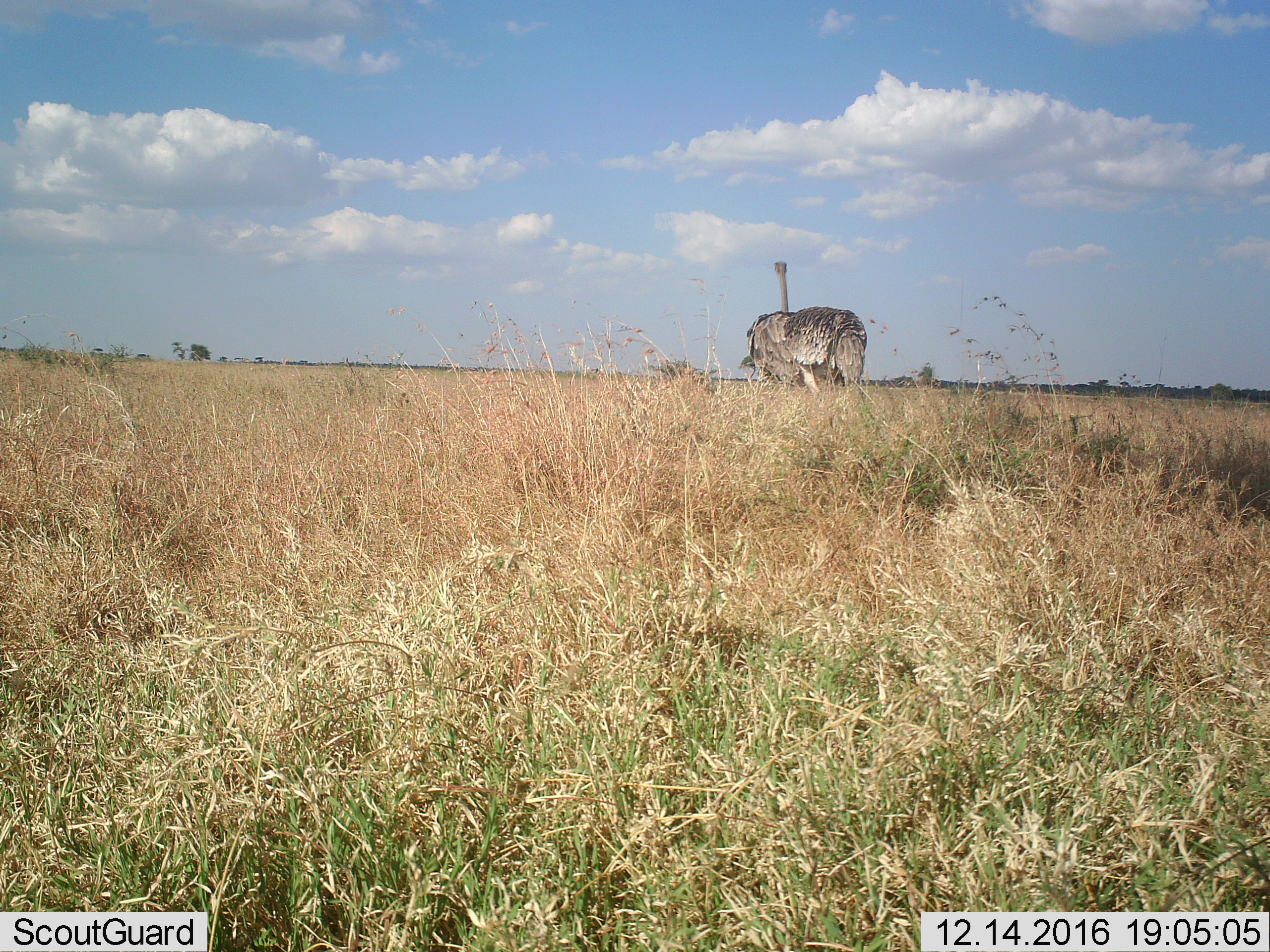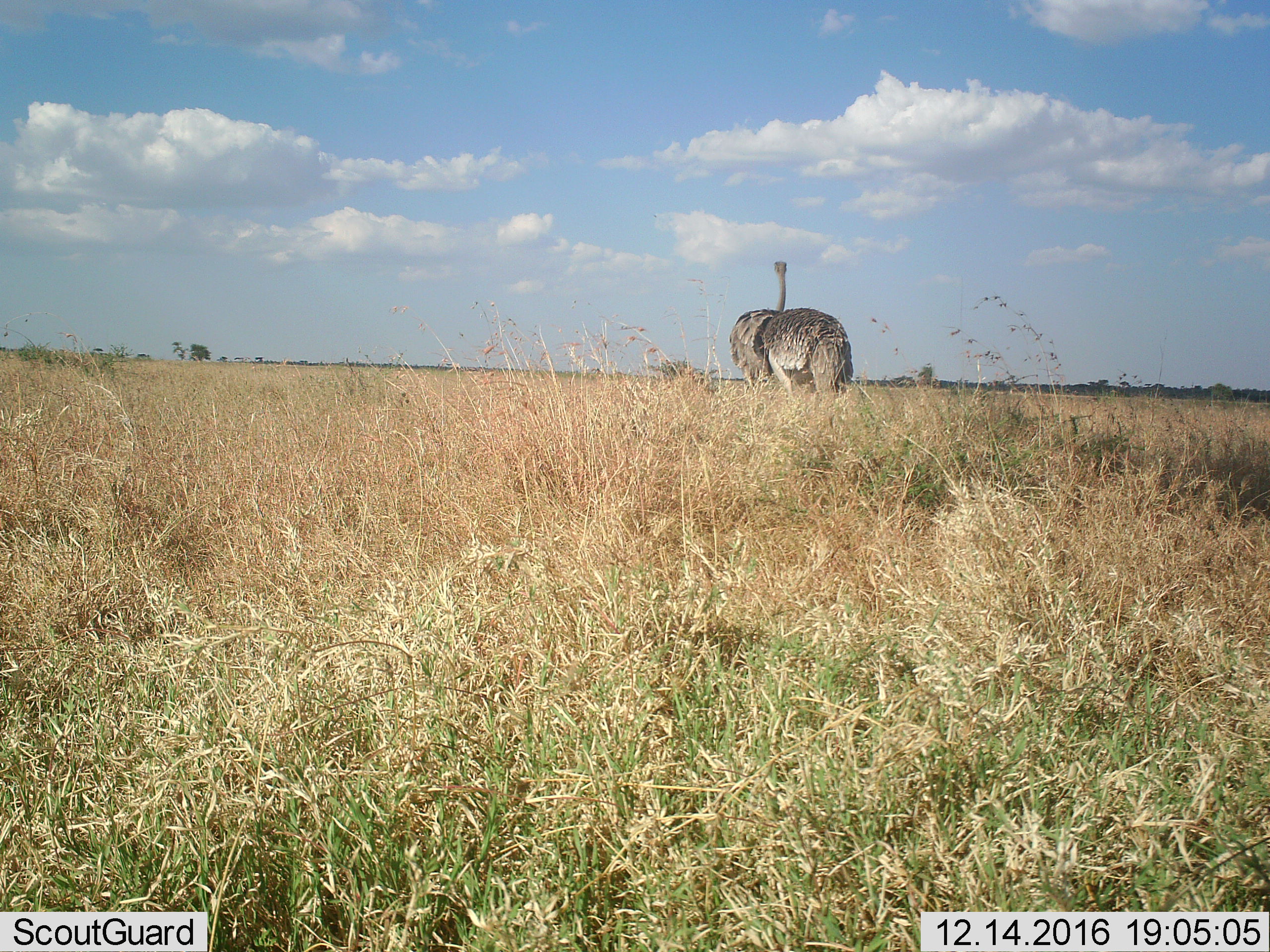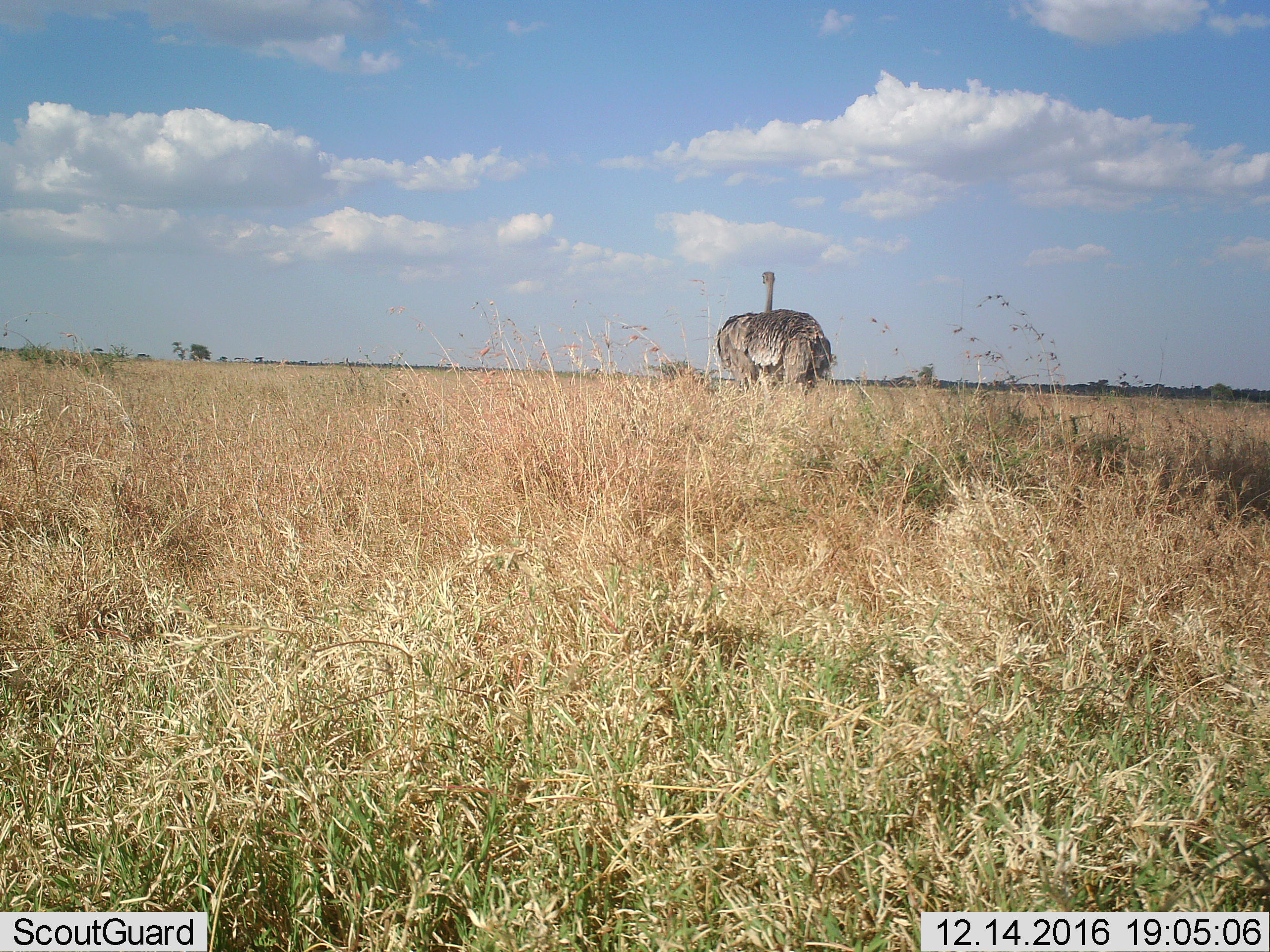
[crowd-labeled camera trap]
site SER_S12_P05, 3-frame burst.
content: unidentified animal